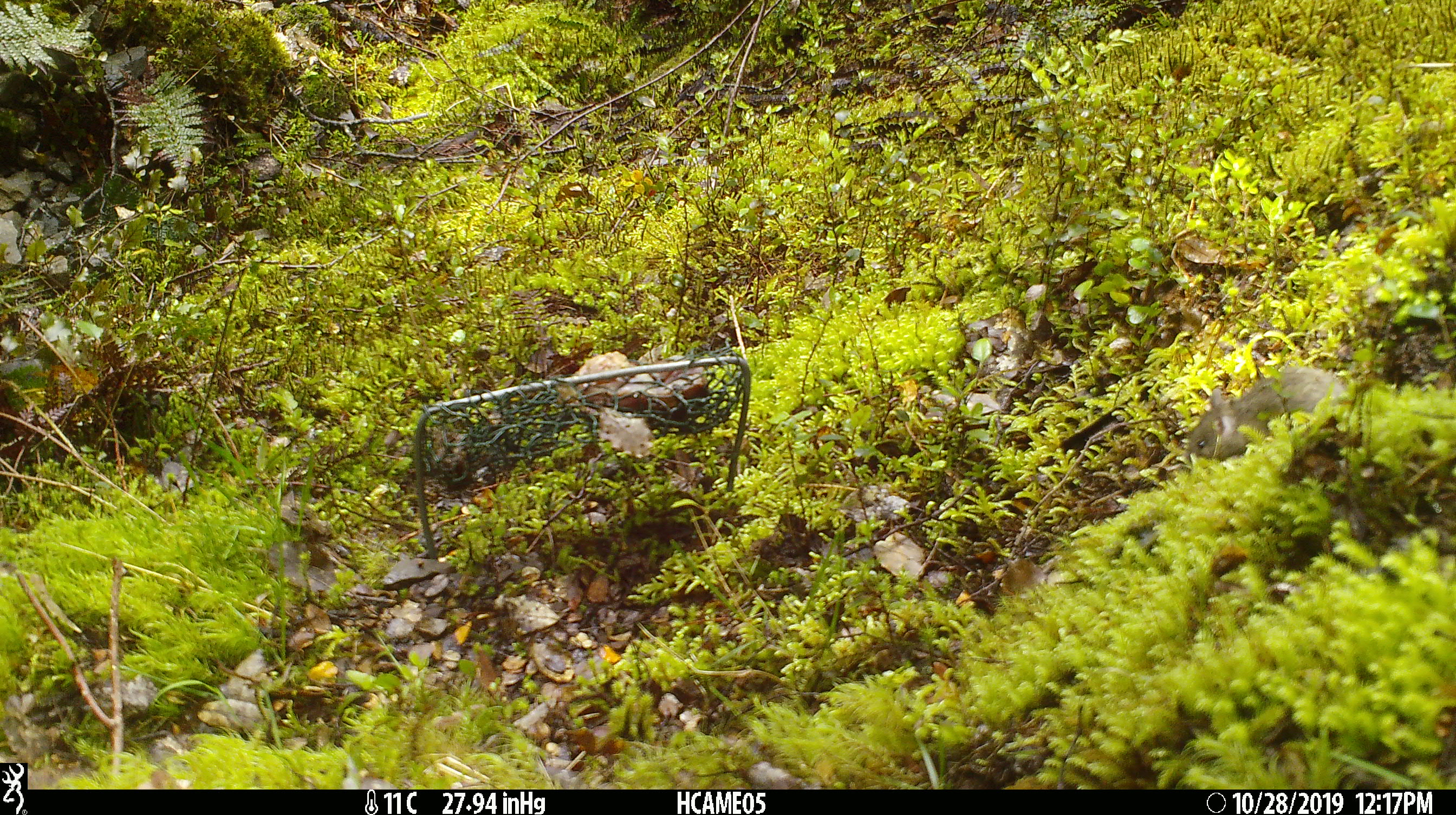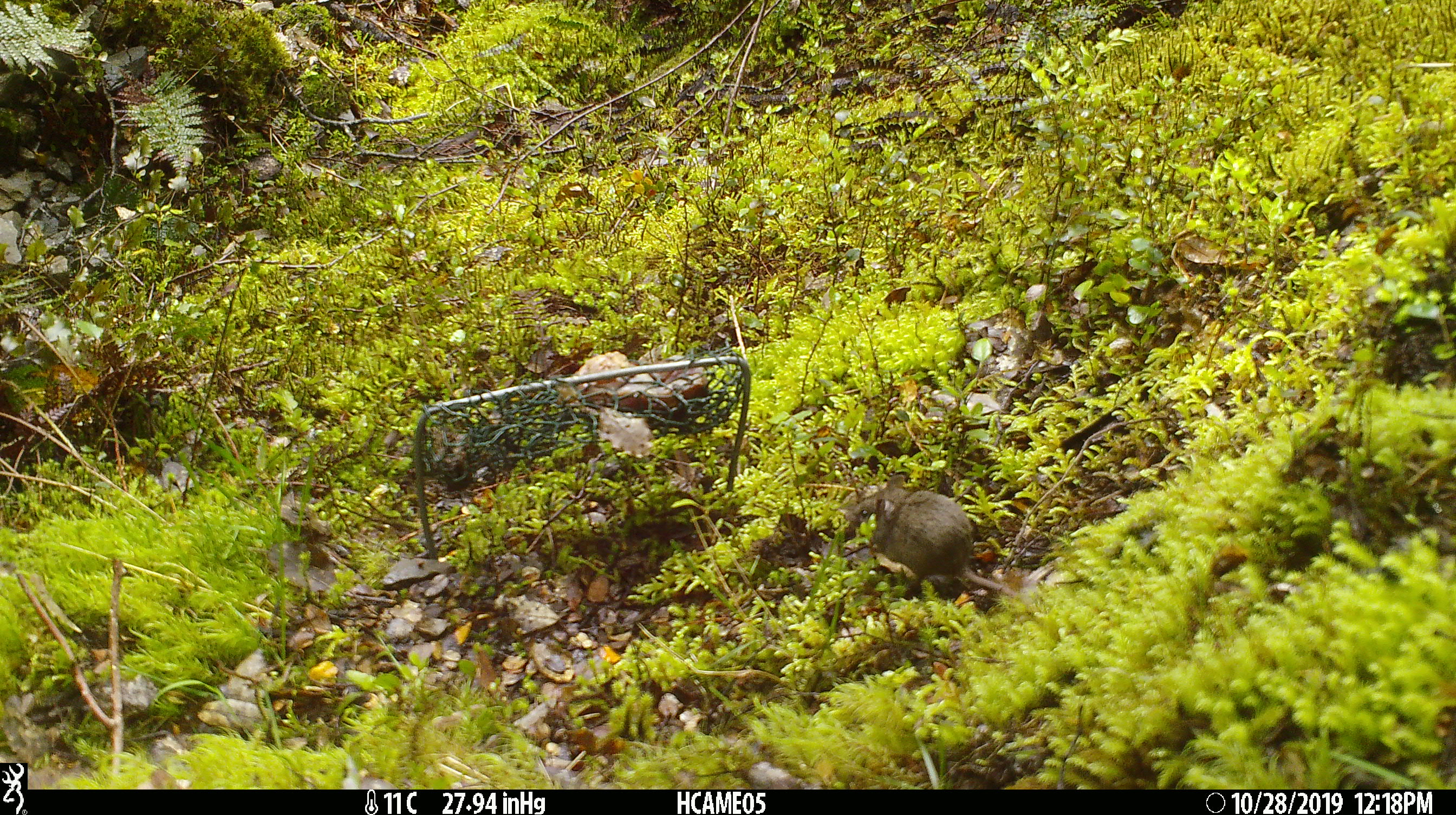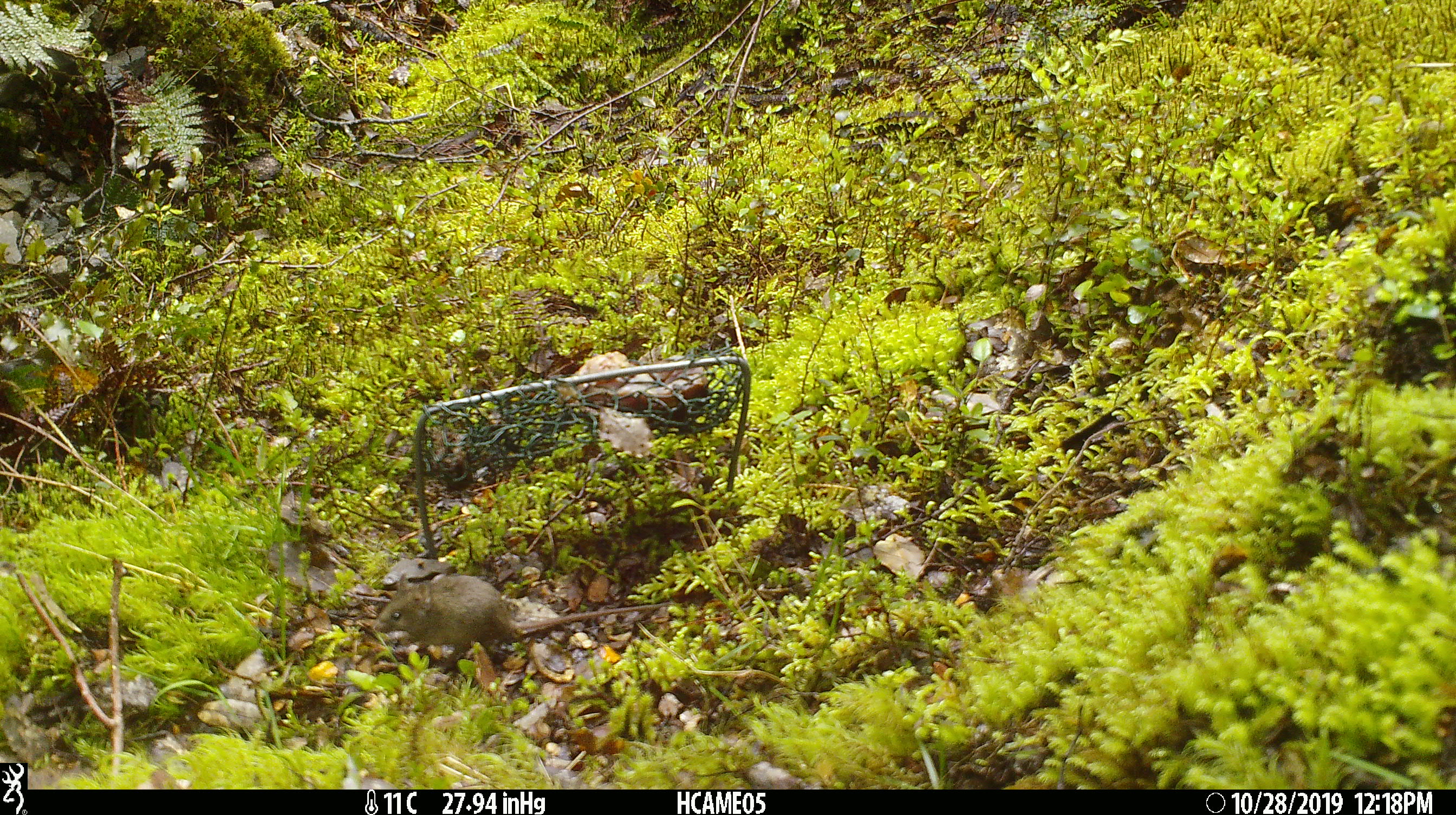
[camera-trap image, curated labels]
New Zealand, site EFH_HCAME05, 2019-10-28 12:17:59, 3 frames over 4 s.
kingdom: Animalia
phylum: Chordata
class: Mammalia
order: Rodentia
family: Muridae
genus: Mus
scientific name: Mus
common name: mouse